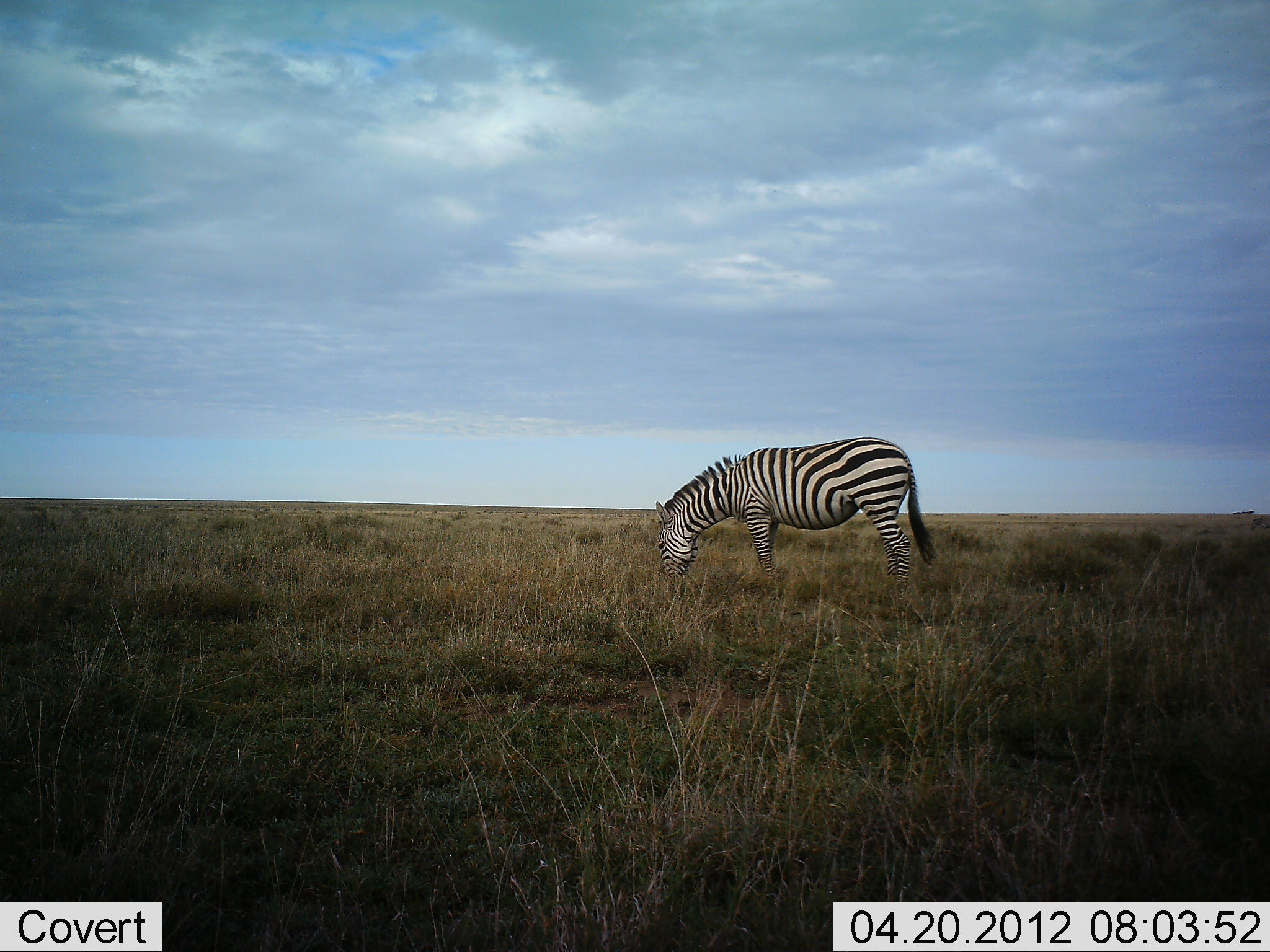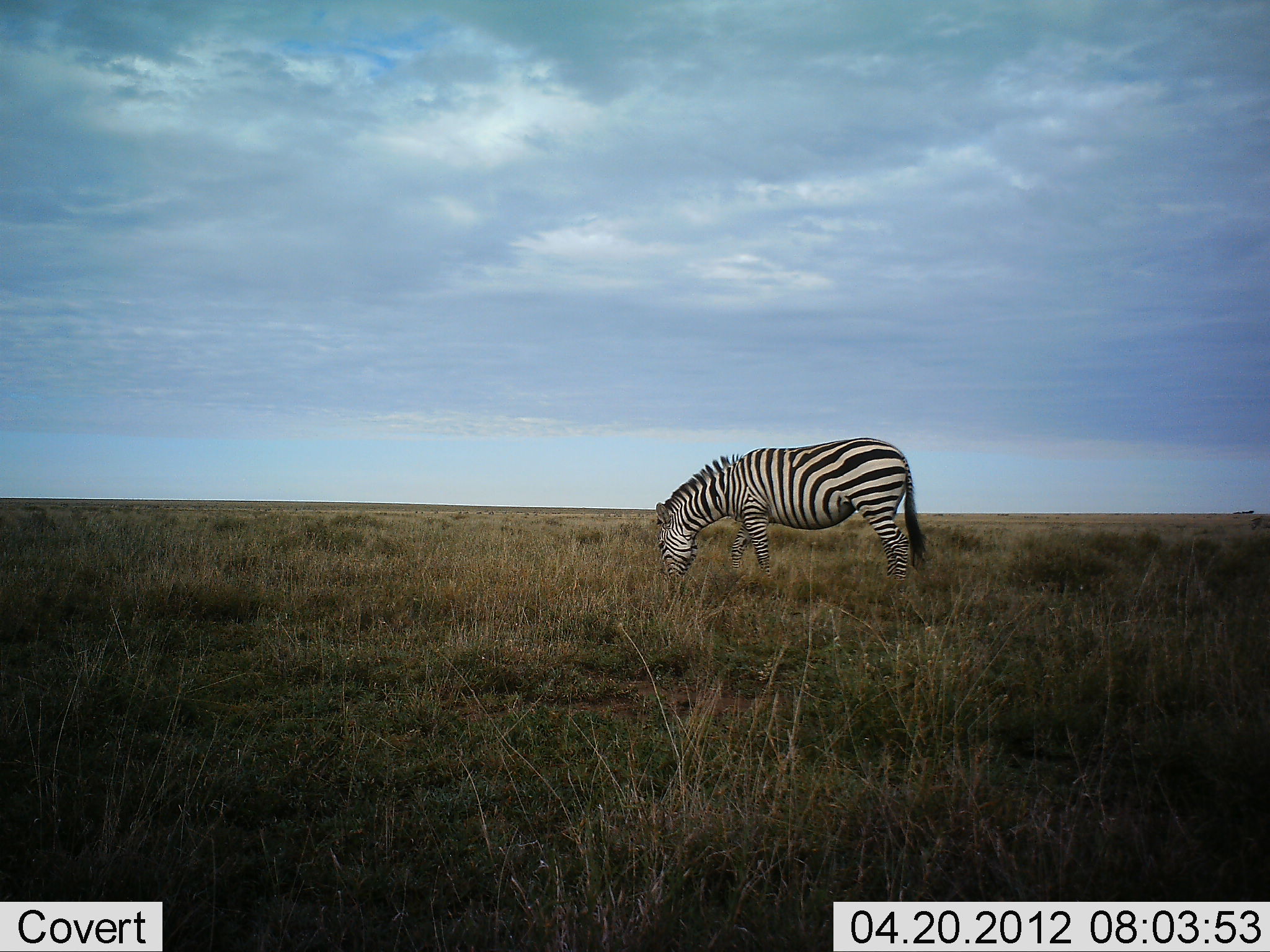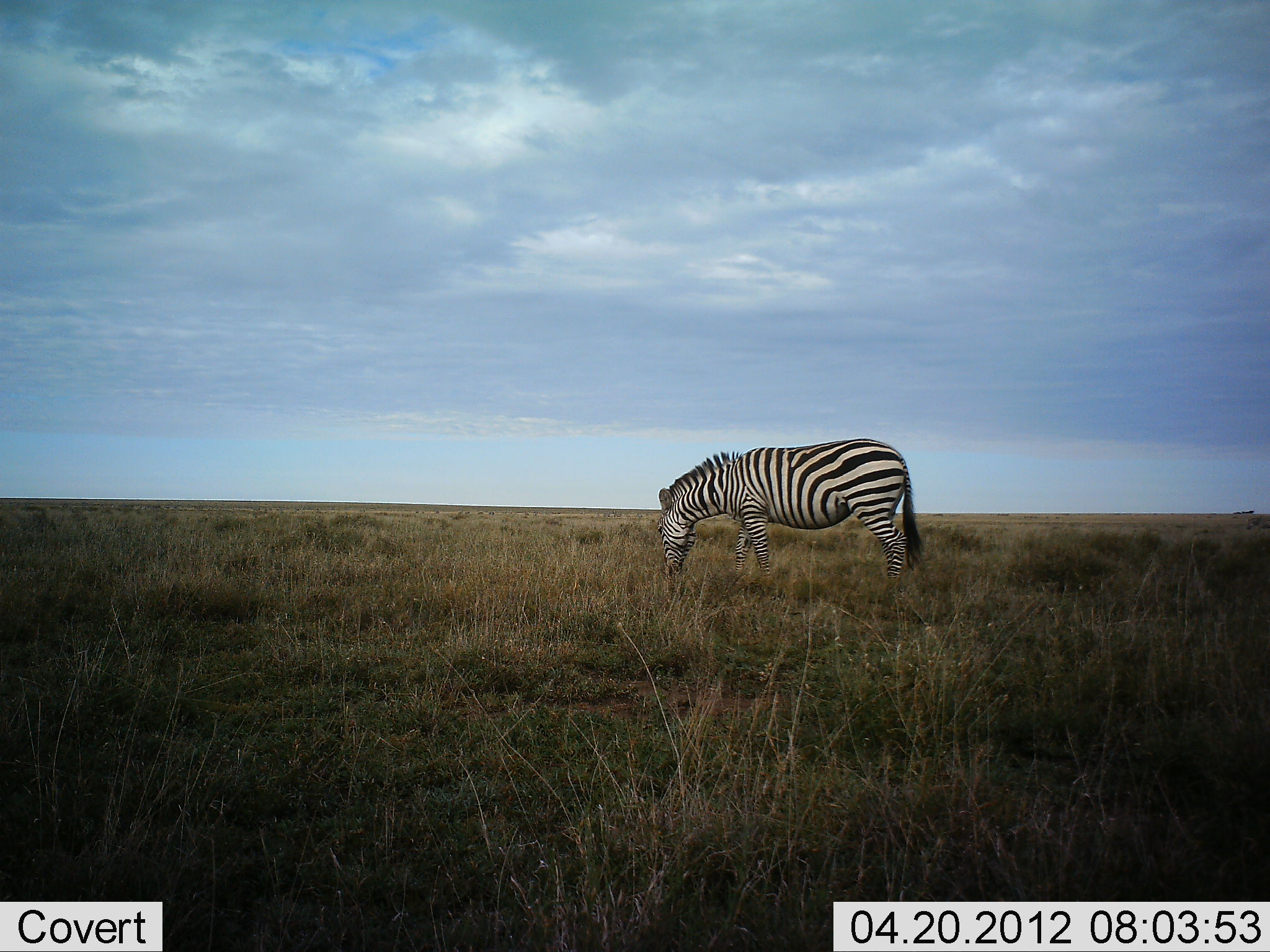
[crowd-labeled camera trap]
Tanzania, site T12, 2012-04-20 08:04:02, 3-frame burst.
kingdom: Animalia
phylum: Chordata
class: Mammalia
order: Perissodactyla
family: Equidae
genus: Equus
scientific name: Equus quagga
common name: plains zebra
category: zebra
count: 1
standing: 16%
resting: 0%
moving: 0%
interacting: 0%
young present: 0%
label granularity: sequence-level